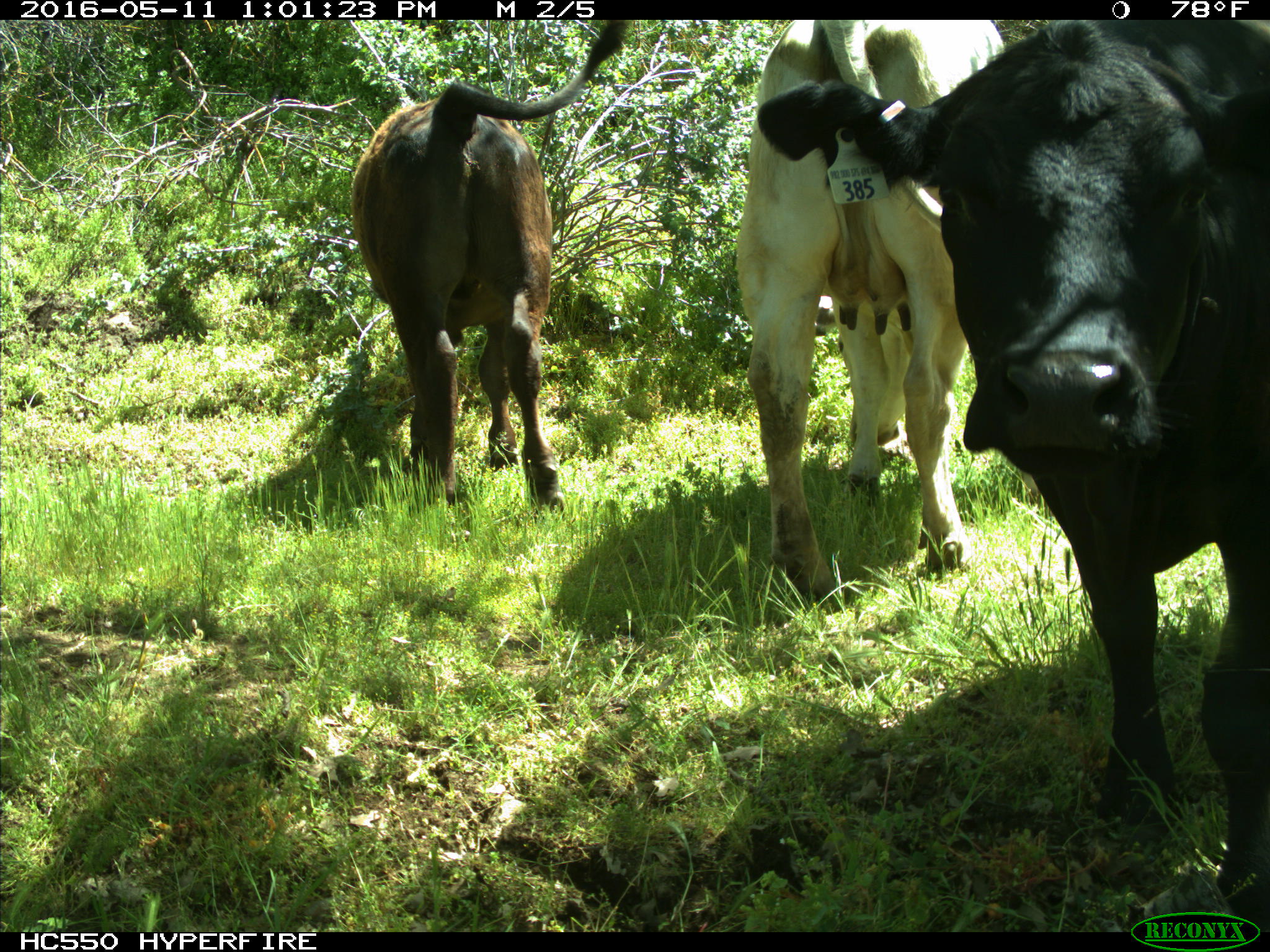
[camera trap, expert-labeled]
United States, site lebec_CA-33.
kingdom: Animalia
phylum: Chordata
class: Mammalia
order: Artiodactyla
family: Bovidae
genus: Bos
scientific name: Bos taurus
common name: domestic cow